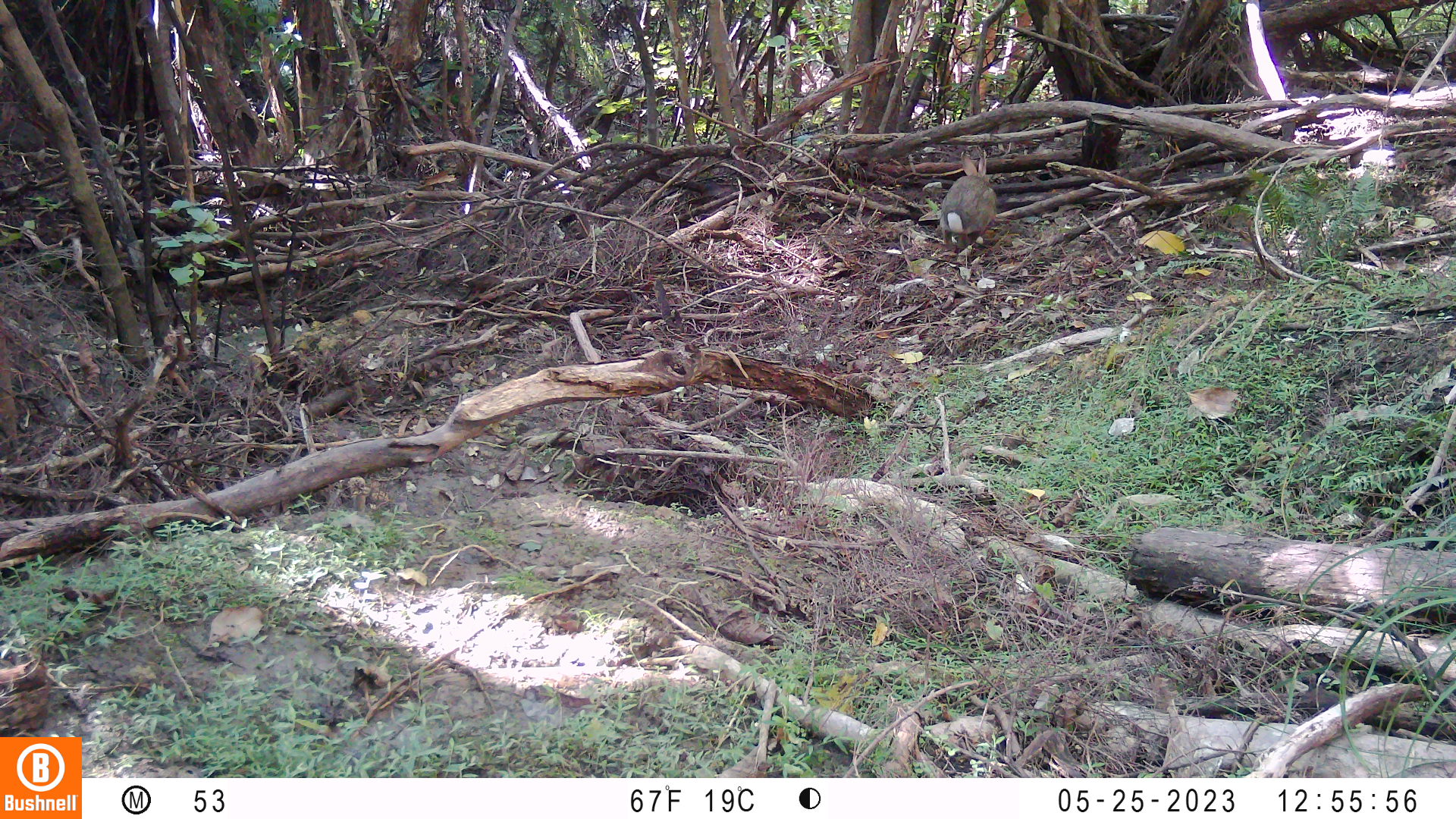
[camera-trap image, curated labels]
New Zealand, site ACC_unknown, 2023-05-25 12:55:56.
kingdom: Animalia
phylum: Chordata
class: Mammalia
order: Lagomorpha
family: Leporidae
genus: Oryctolagus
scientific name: Oryctolagus cuniculus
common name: european rabbit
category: rabbit